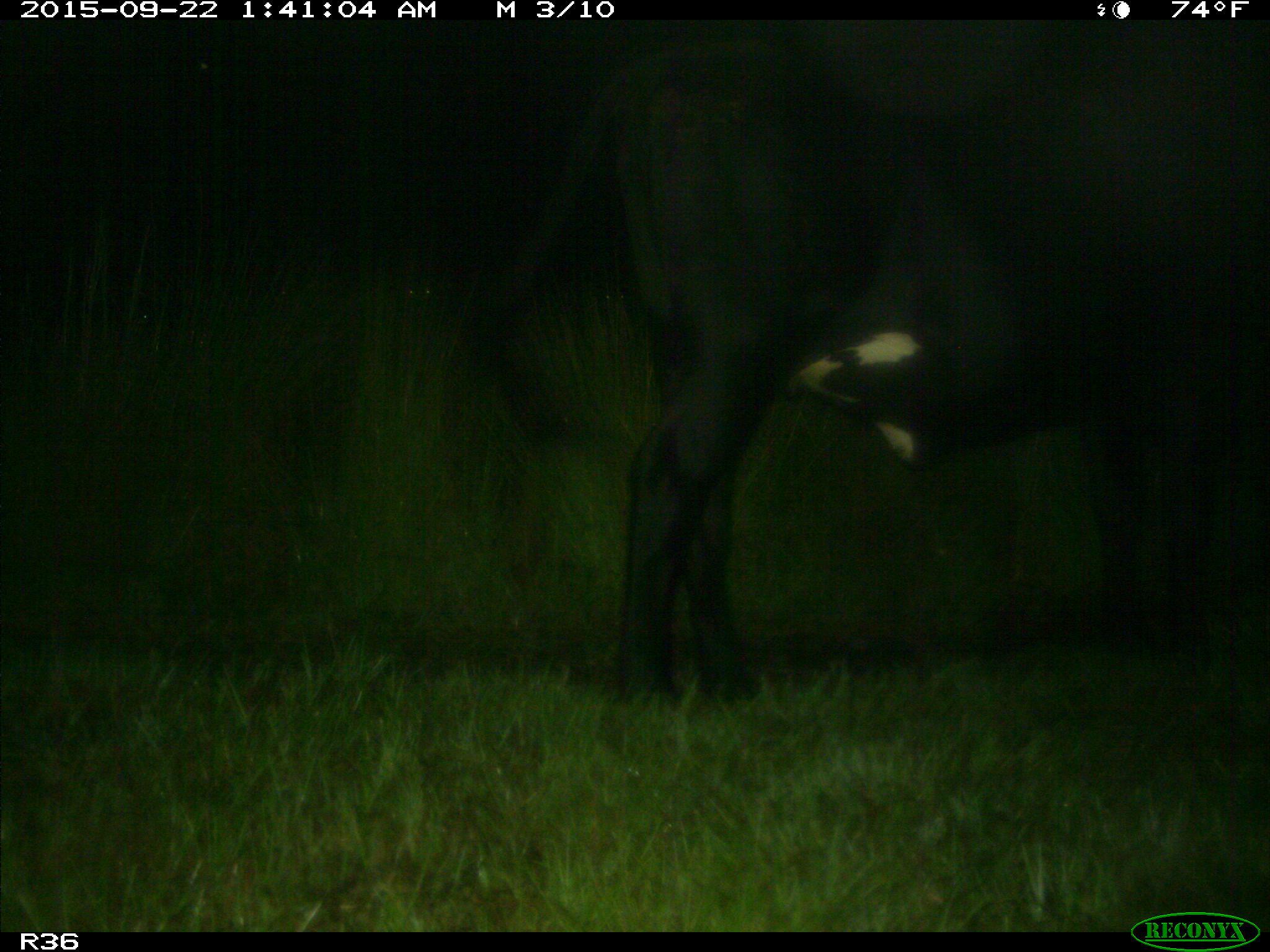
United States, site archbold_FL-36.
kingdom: Animalia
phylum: Chordata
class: Mammalia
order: Artiodactyla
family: Bovidae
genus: Bos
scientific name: Bos taurus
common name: domestic cow